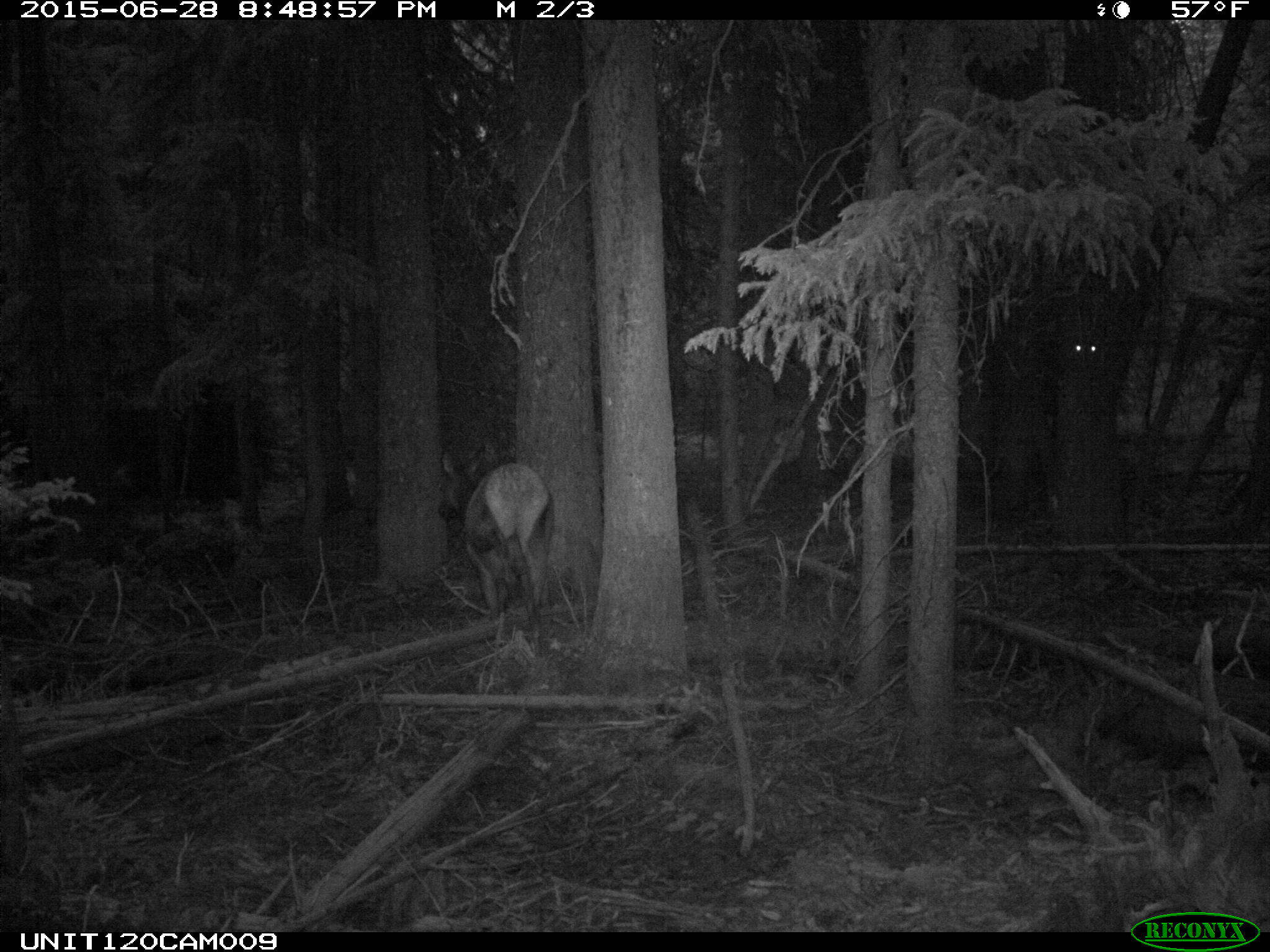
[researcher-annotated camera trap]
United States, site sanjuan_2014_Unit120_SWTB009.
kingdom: Animalia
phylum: Chordata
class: Mammalia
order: Artiodactyla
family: Cervidae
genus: Cervus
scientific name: Cervus elaphus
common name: red deer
Cervus elaphus (red deer).